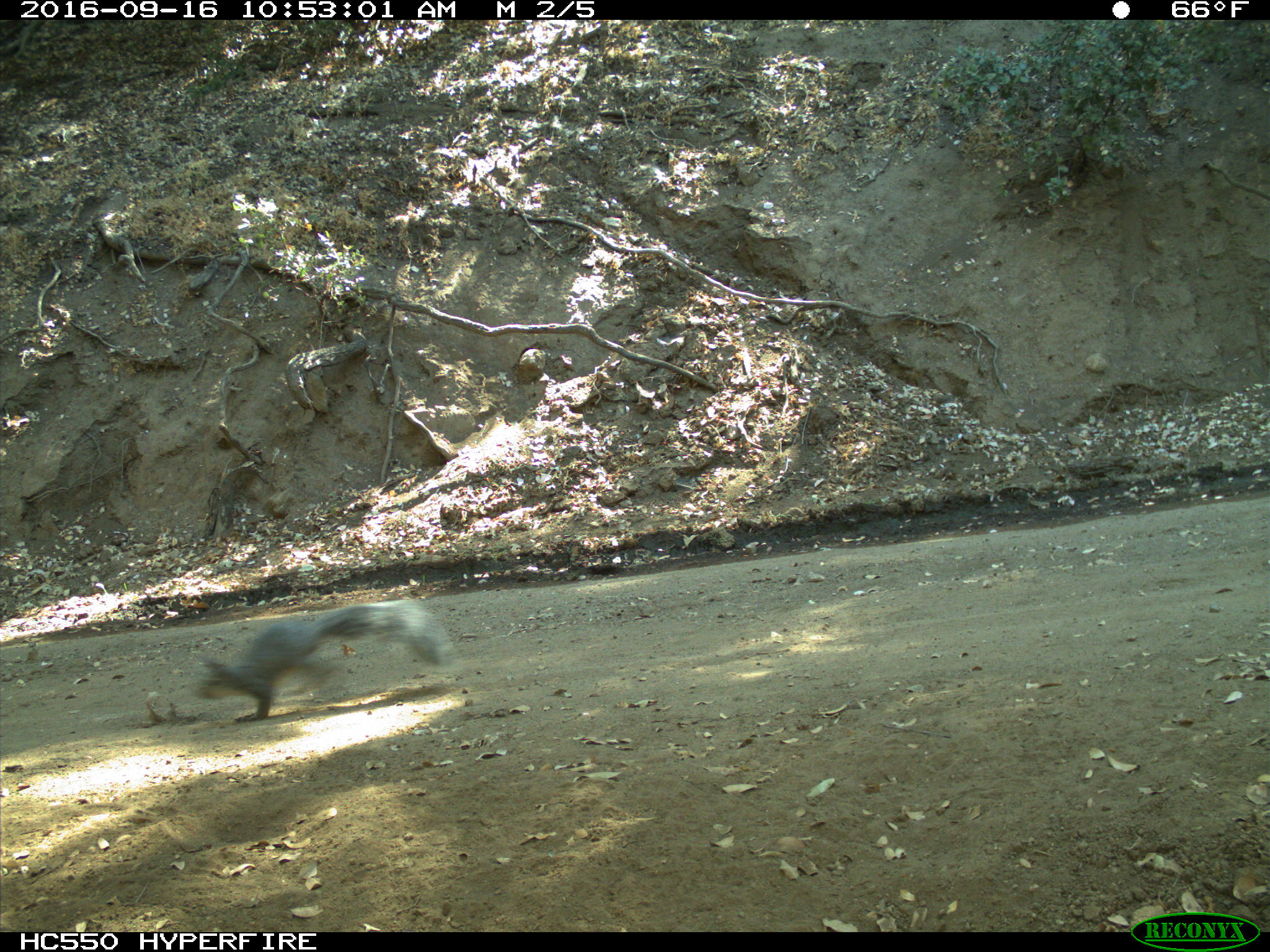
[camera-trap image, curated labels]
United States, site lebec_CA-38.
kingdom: Animalia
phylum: Chordata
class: Mammalia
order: Rodentia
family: Sciuridae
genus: Sciurus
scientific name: Sciurus carolinensis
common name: eastern gray squirrel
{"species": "Sciurus carolinensis (eastern gray squirrel)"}